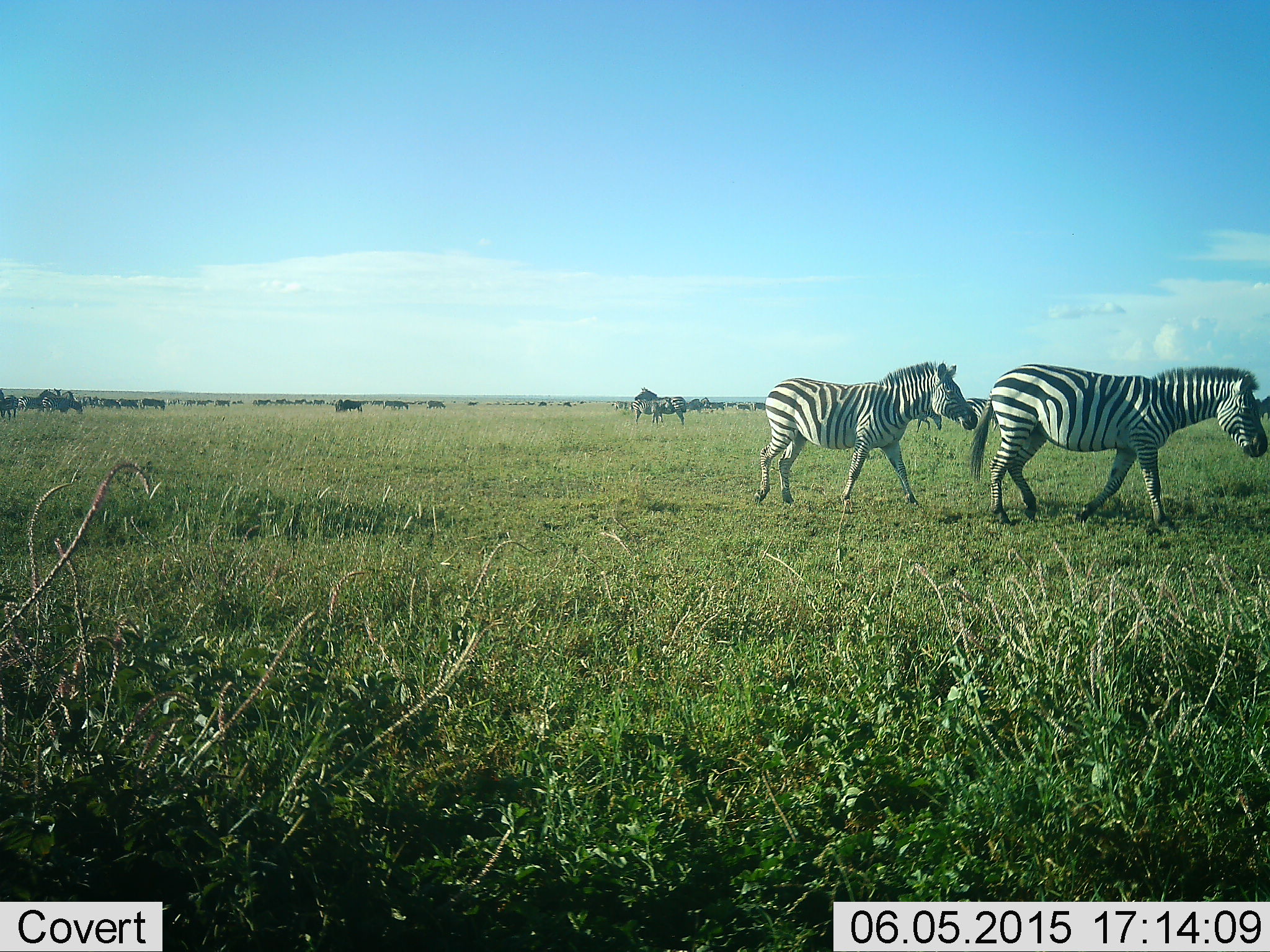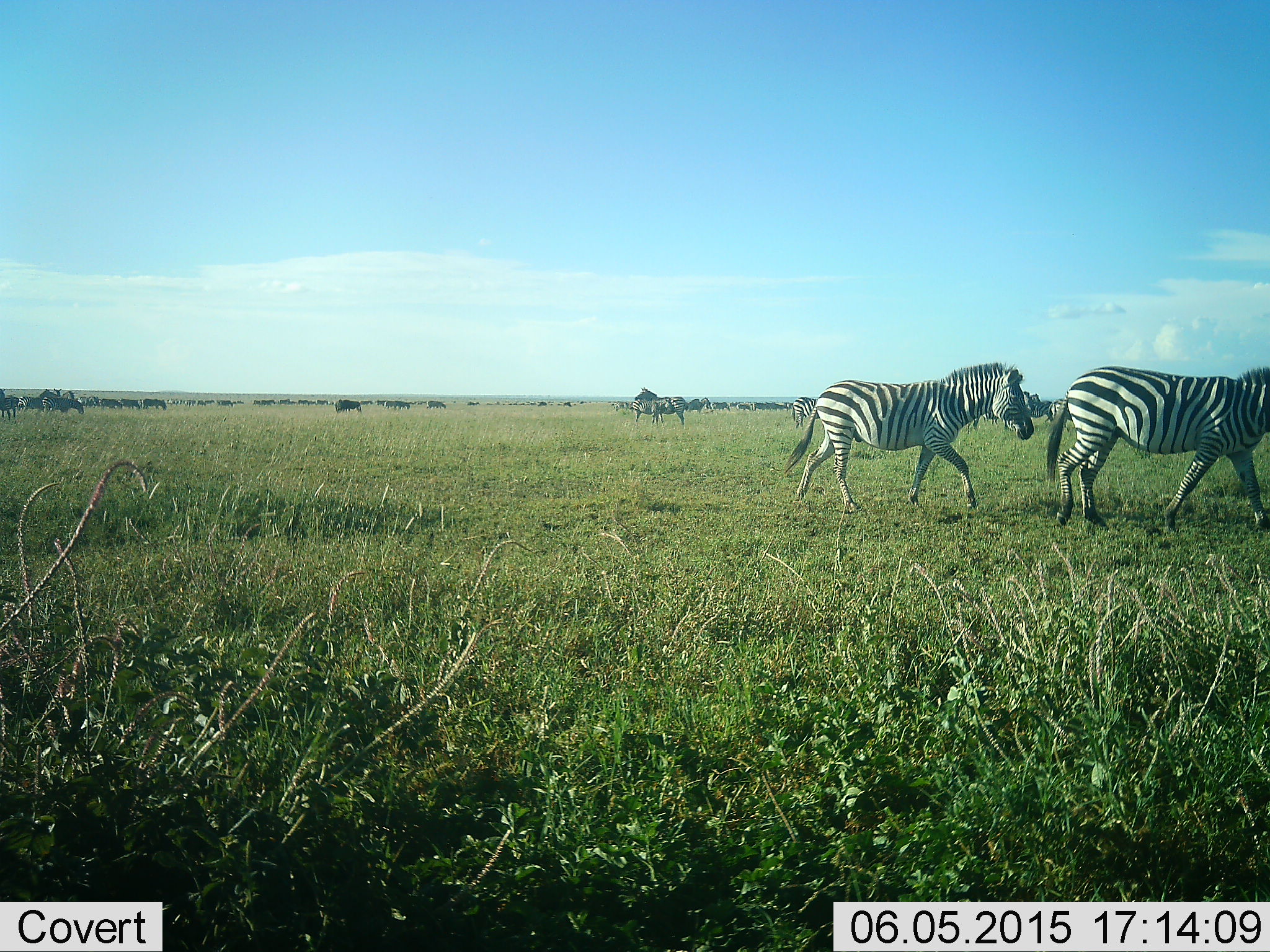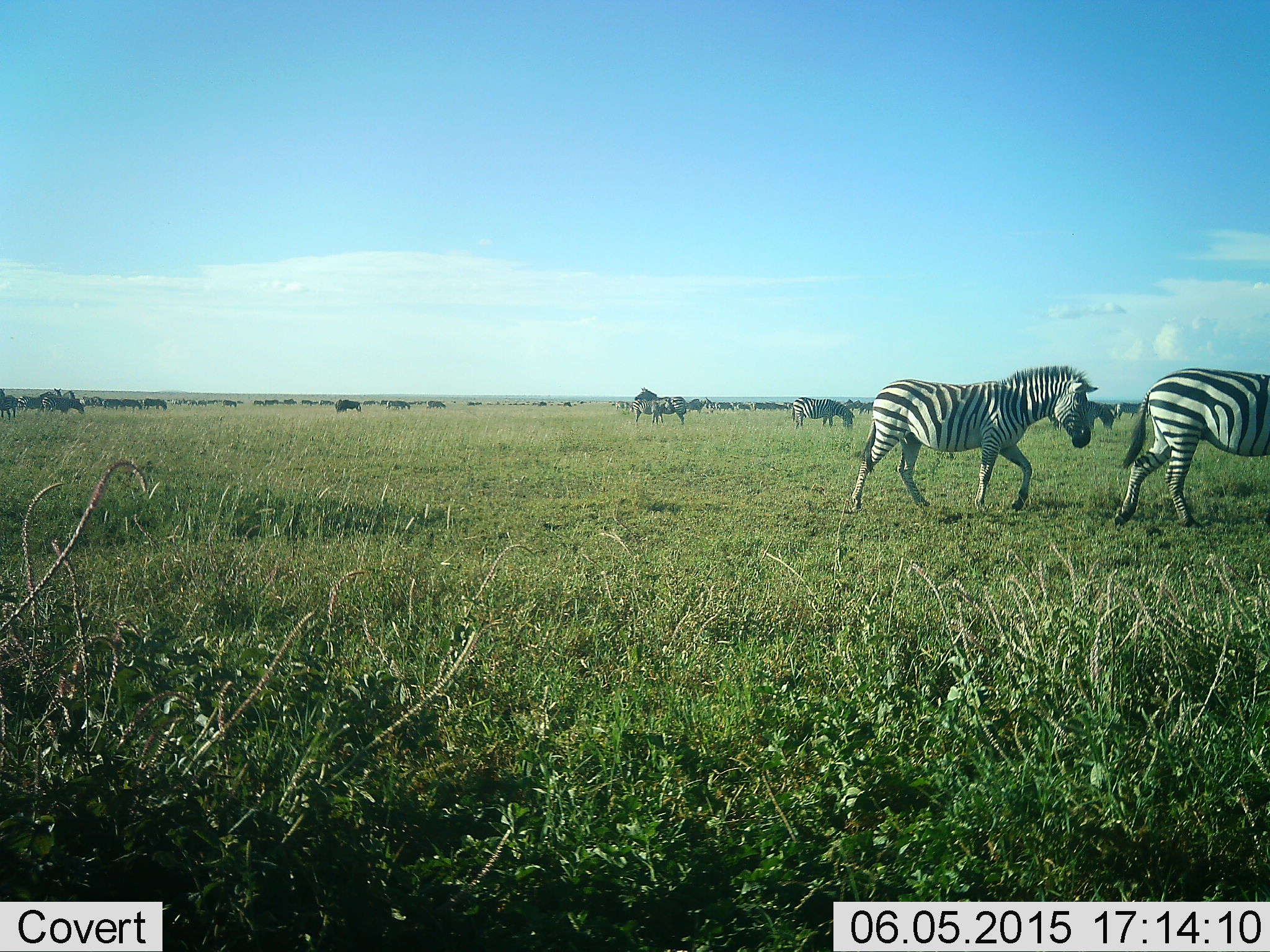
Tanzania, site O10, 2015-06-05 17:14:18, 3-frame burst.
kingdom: Animalia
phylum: Chordata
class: Mammalia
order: Perissodactyla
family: Equidae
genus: Equus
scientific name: Equus quagga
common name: plains zebra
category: zebra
Zebra (plains zebra) (Equus quagga), count 4. Behavior (volunteer vote fractions): standing 44%, resting 0%, moving 100%, interacting 0%. Young present (vote fraction): 0%. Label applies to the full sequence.